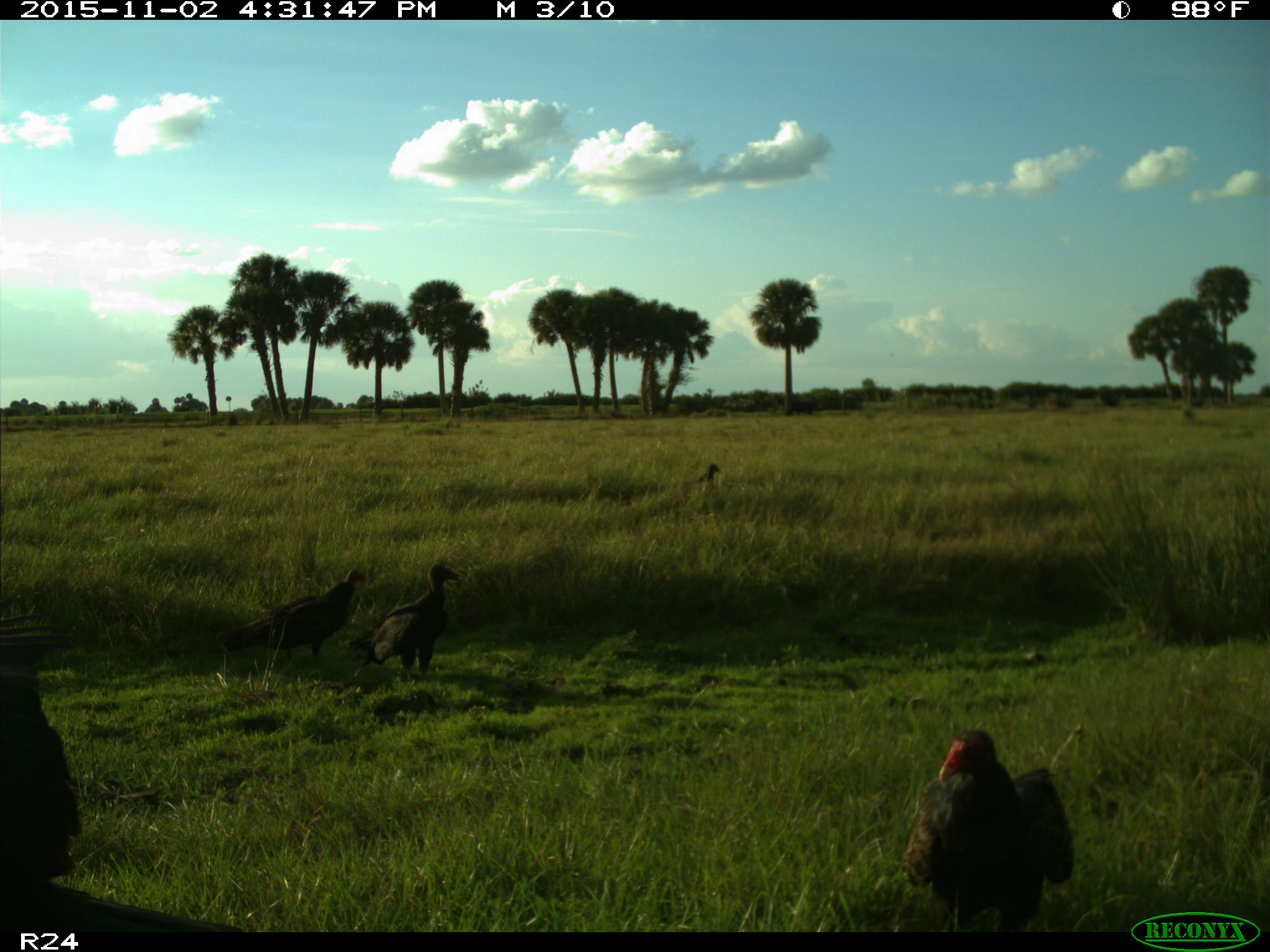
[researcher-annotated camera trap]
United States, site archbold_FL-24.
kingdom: Animalia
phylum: Chordata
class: Aves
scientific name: Aves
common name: birds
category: unidentified bird